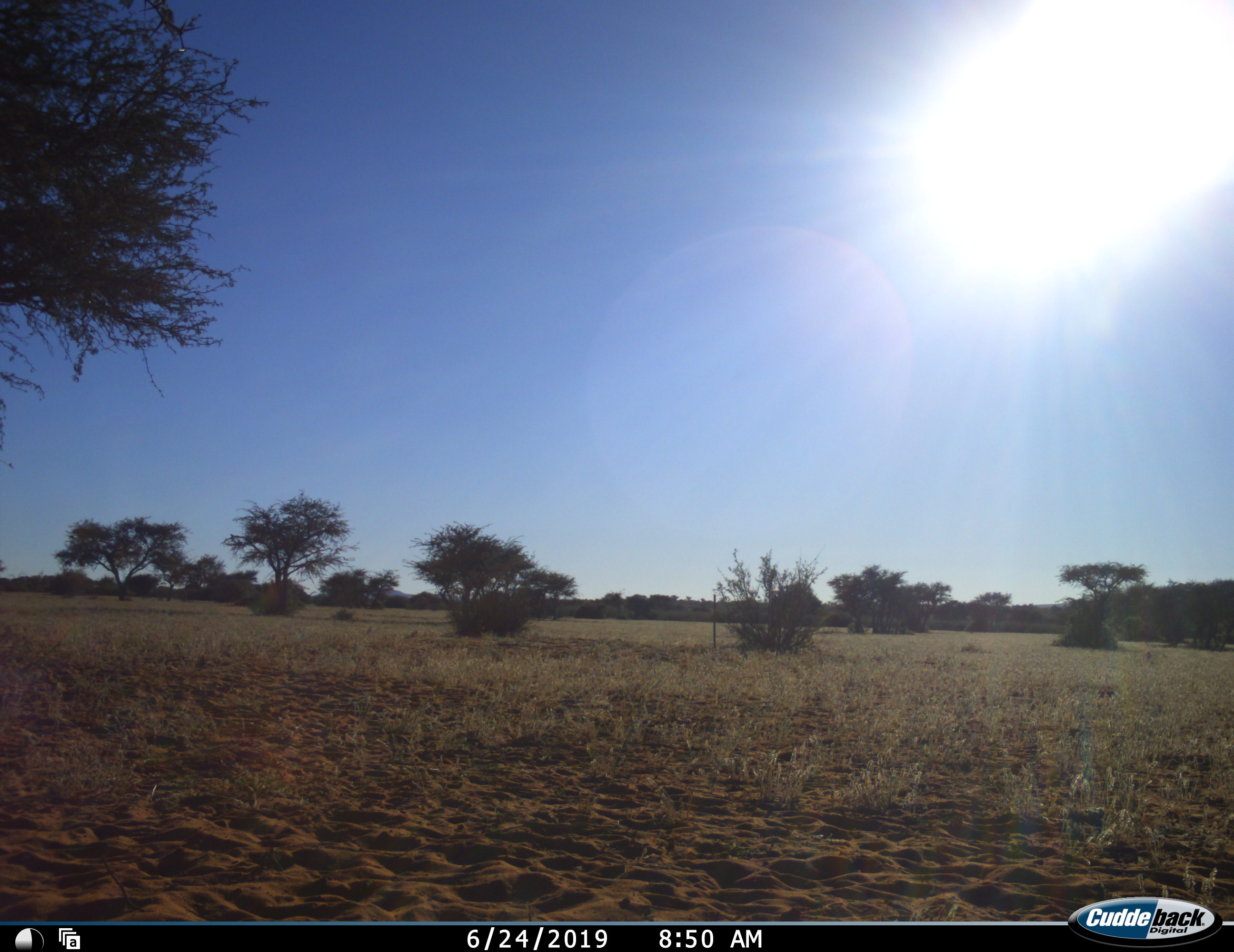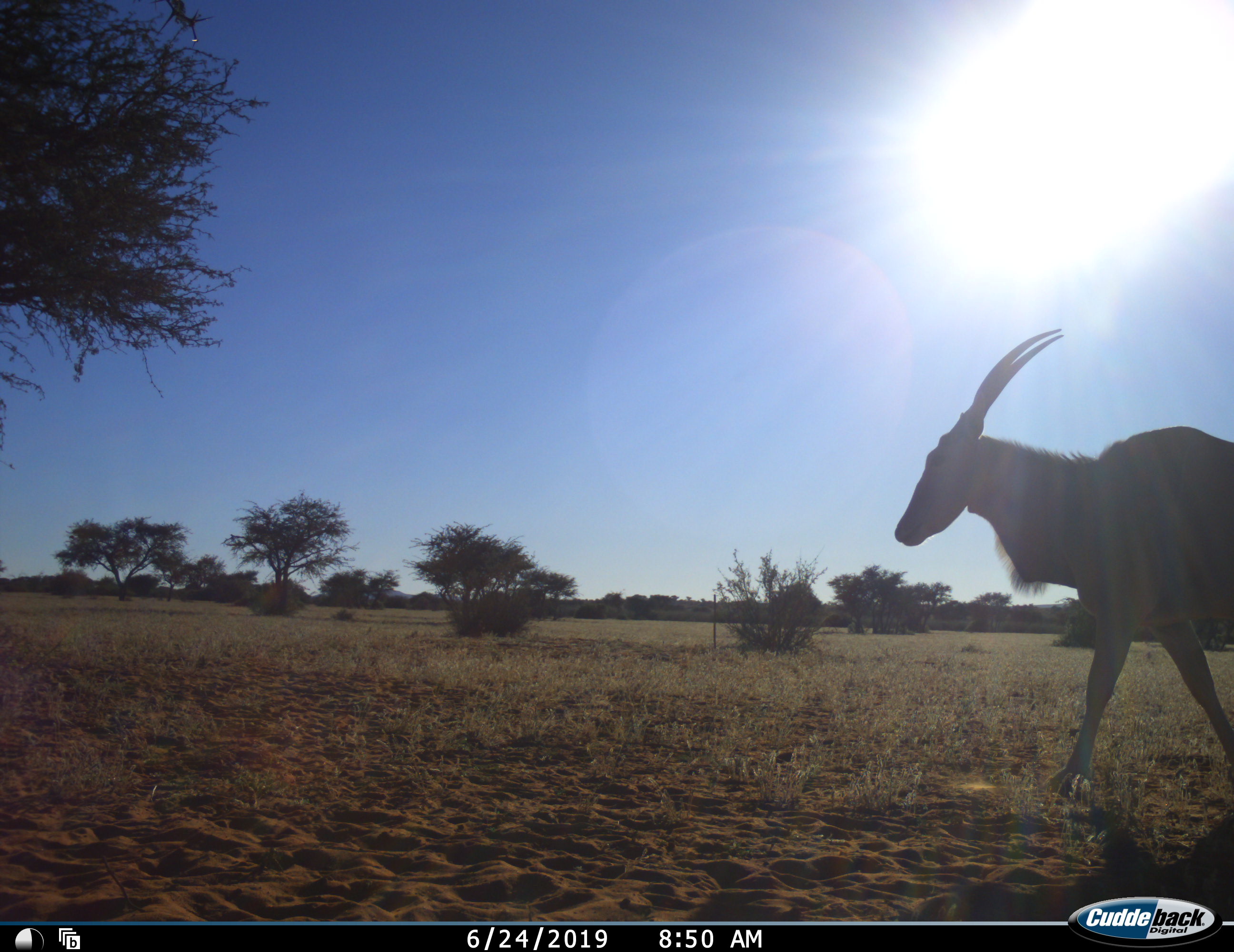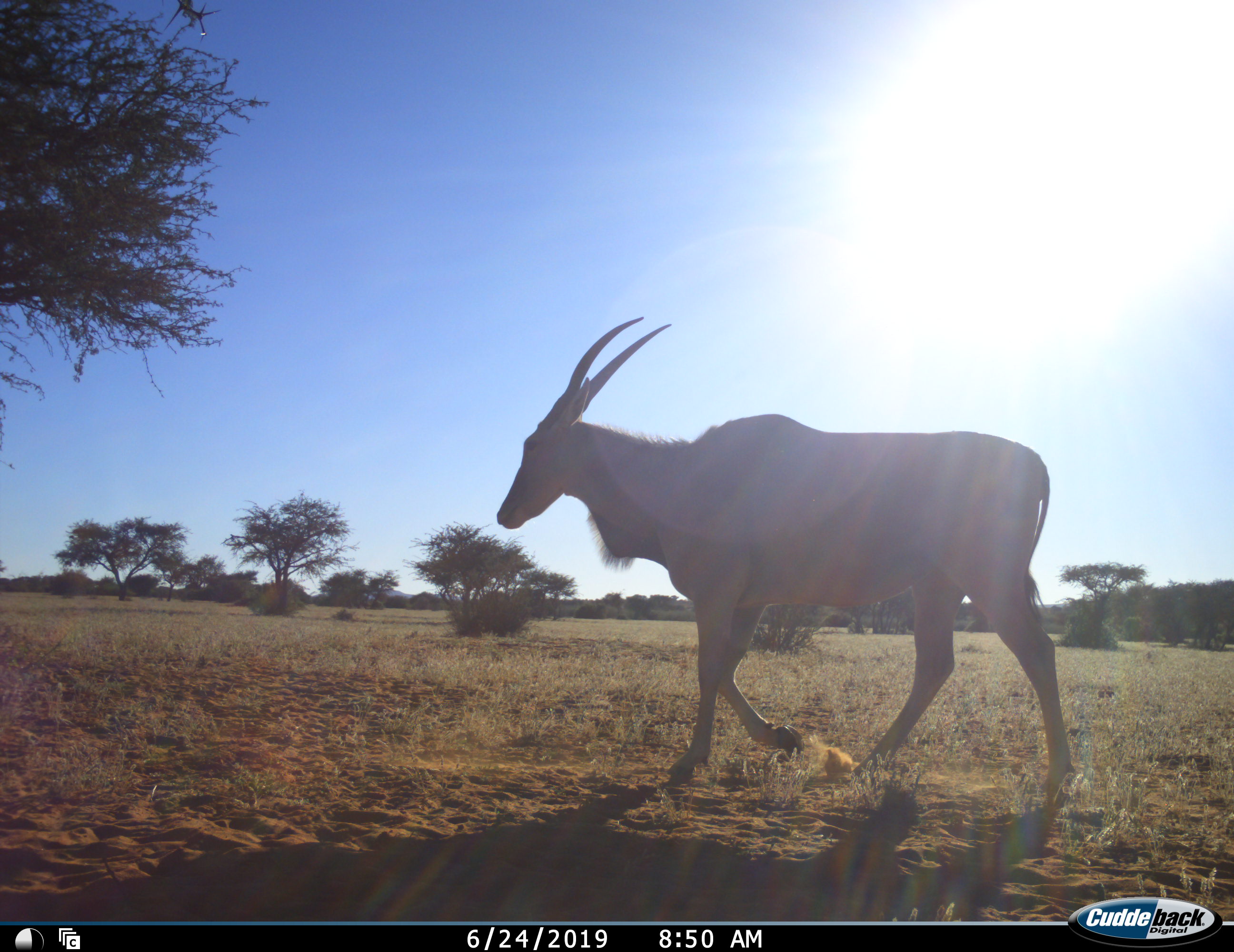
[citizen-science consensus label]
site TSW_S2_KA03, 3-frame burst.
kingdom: Animalia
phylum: Chordata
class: Mammalia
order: Artiodactyla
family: Bovidae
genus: Tragelaphus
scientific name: Tragelaphus oryx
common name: eland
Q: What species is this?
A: Eland (Tragelaphus oryx).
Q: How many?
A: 1.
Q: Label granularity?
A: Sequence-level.